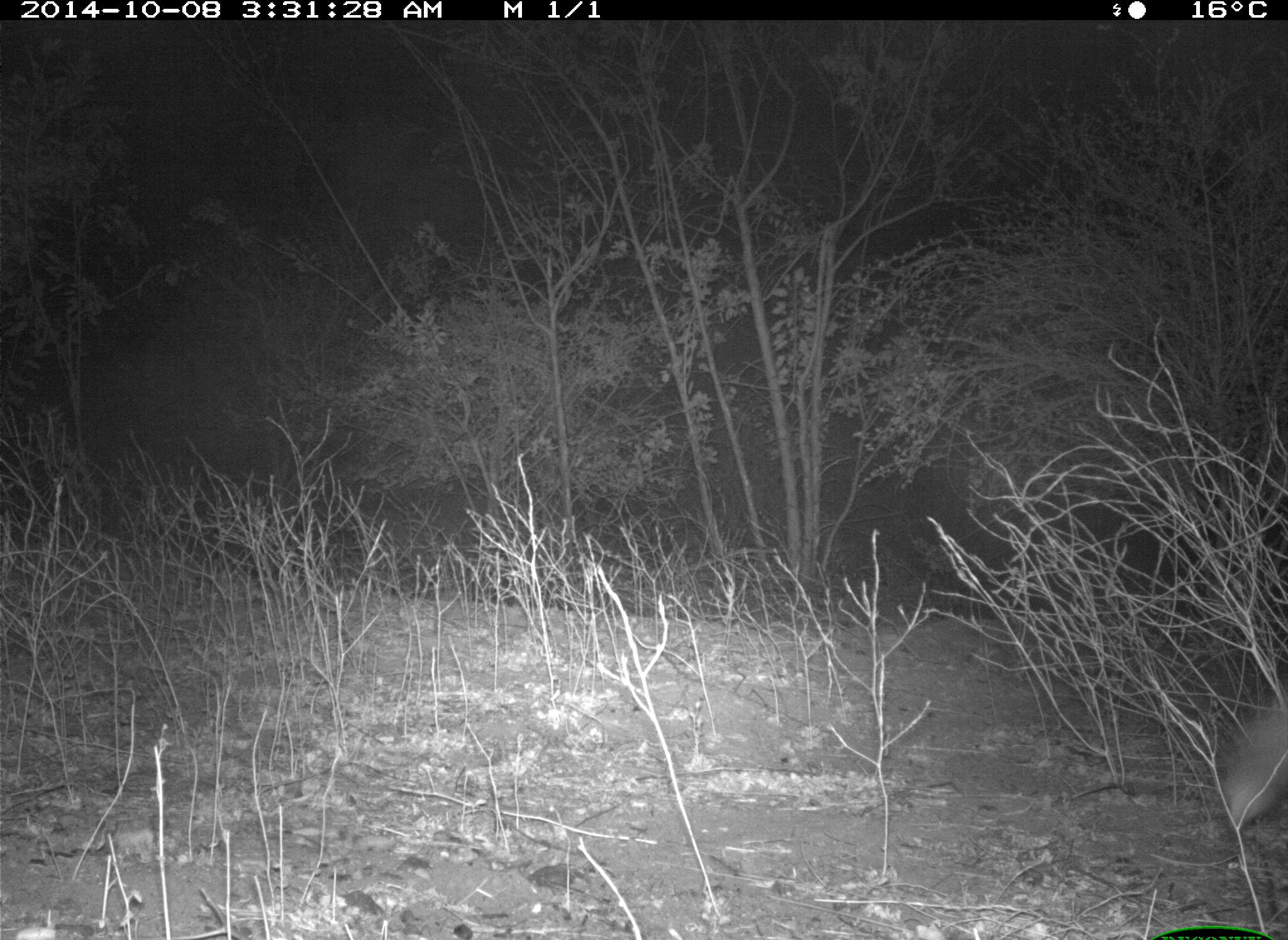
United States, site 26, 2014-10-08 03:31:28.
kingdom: Animalia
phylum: Chordata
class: Mammalia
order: Carnivora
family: Canidae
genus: Canis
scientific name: Canis latrans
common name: coyote